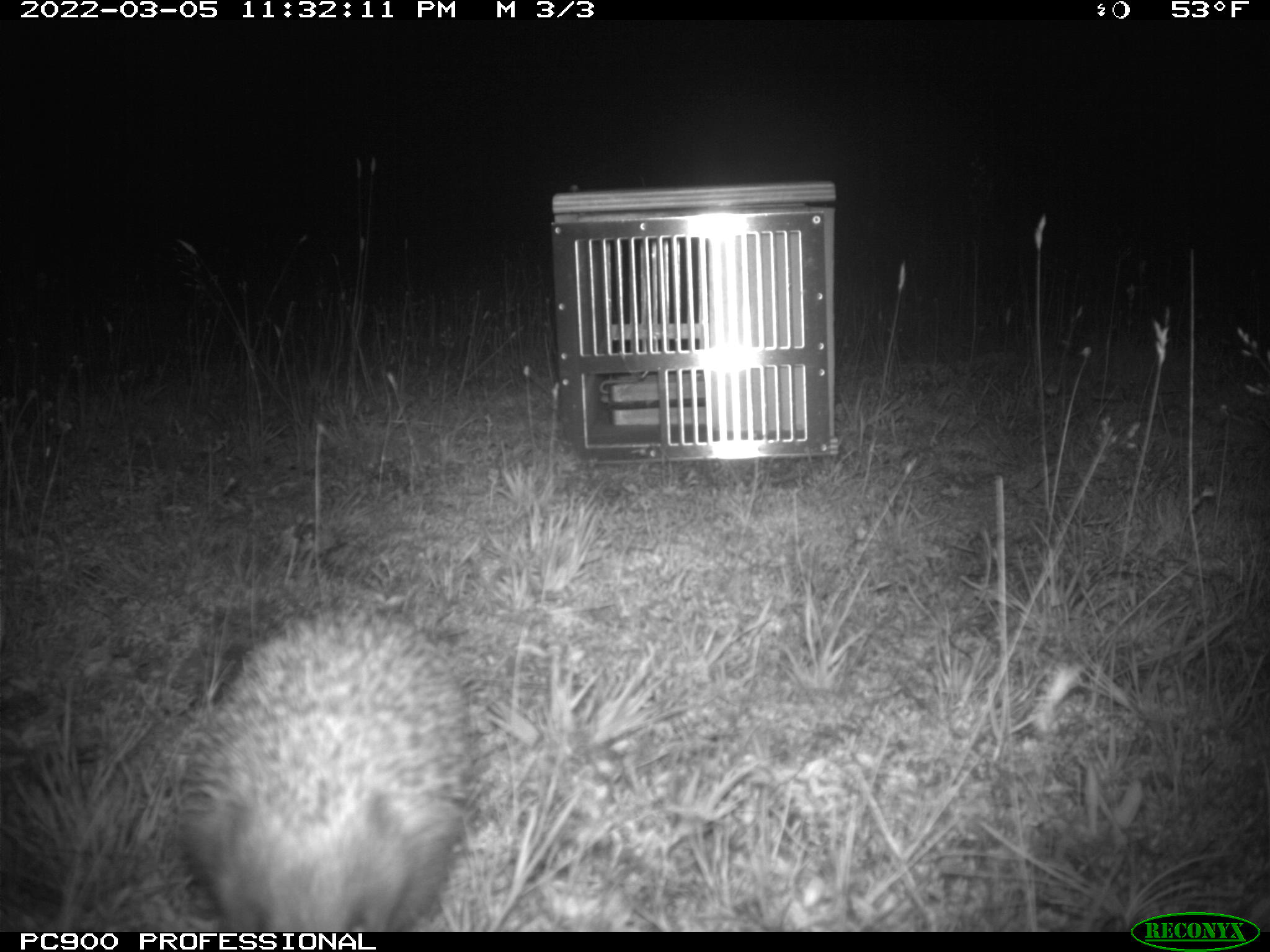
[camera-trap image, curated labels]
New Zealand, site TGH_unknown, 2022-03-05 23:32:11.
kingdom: Animalia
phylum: Chordata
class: Mammalia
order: Eulipotyphla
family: Erinaceidae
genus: Erinaceus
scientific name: Erinaceus europaeus europaeus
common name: european hedgehog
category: hedgehog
Hedgehog (european hedgehog) (Erinaceus europaeus europaeus).